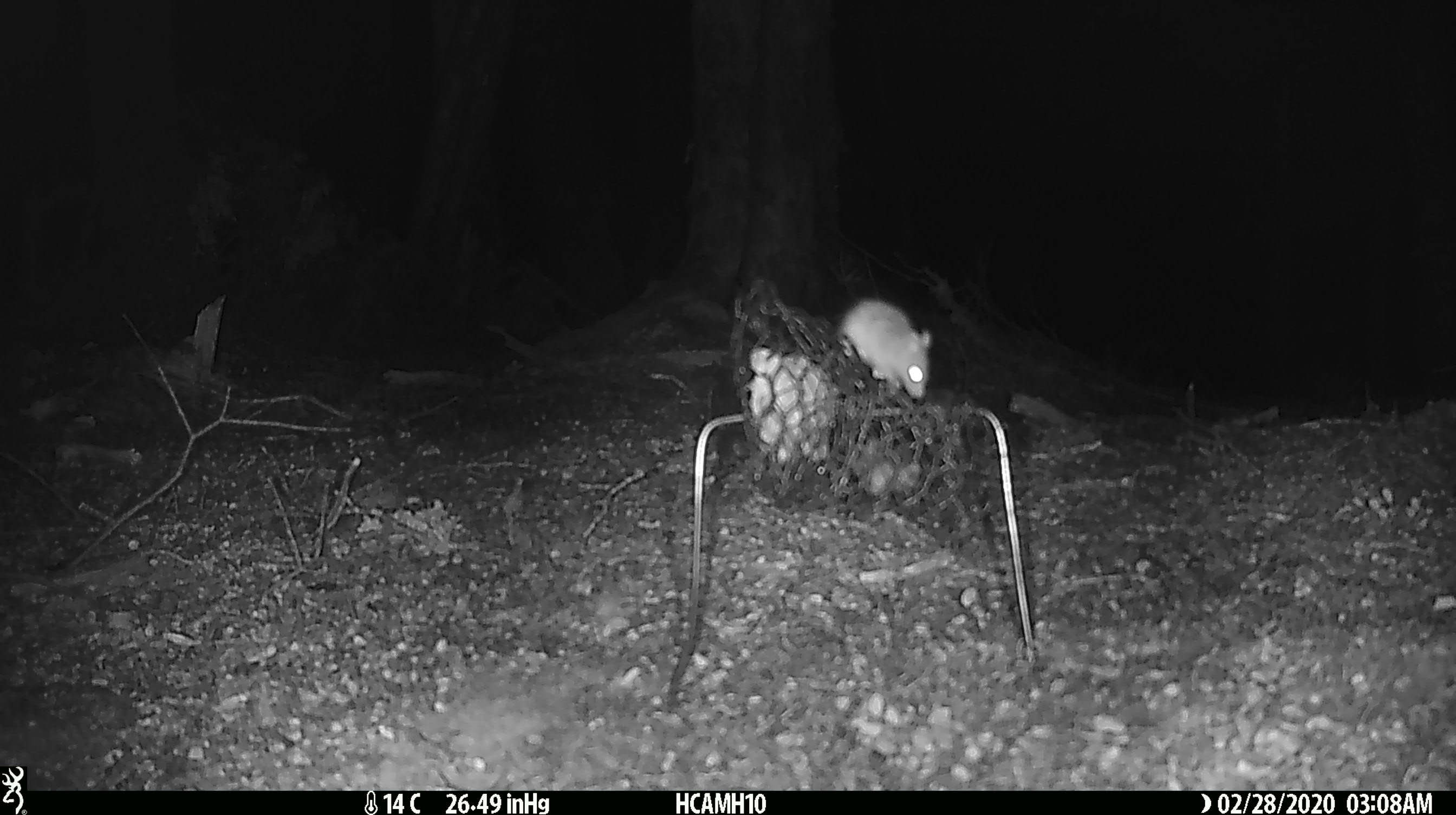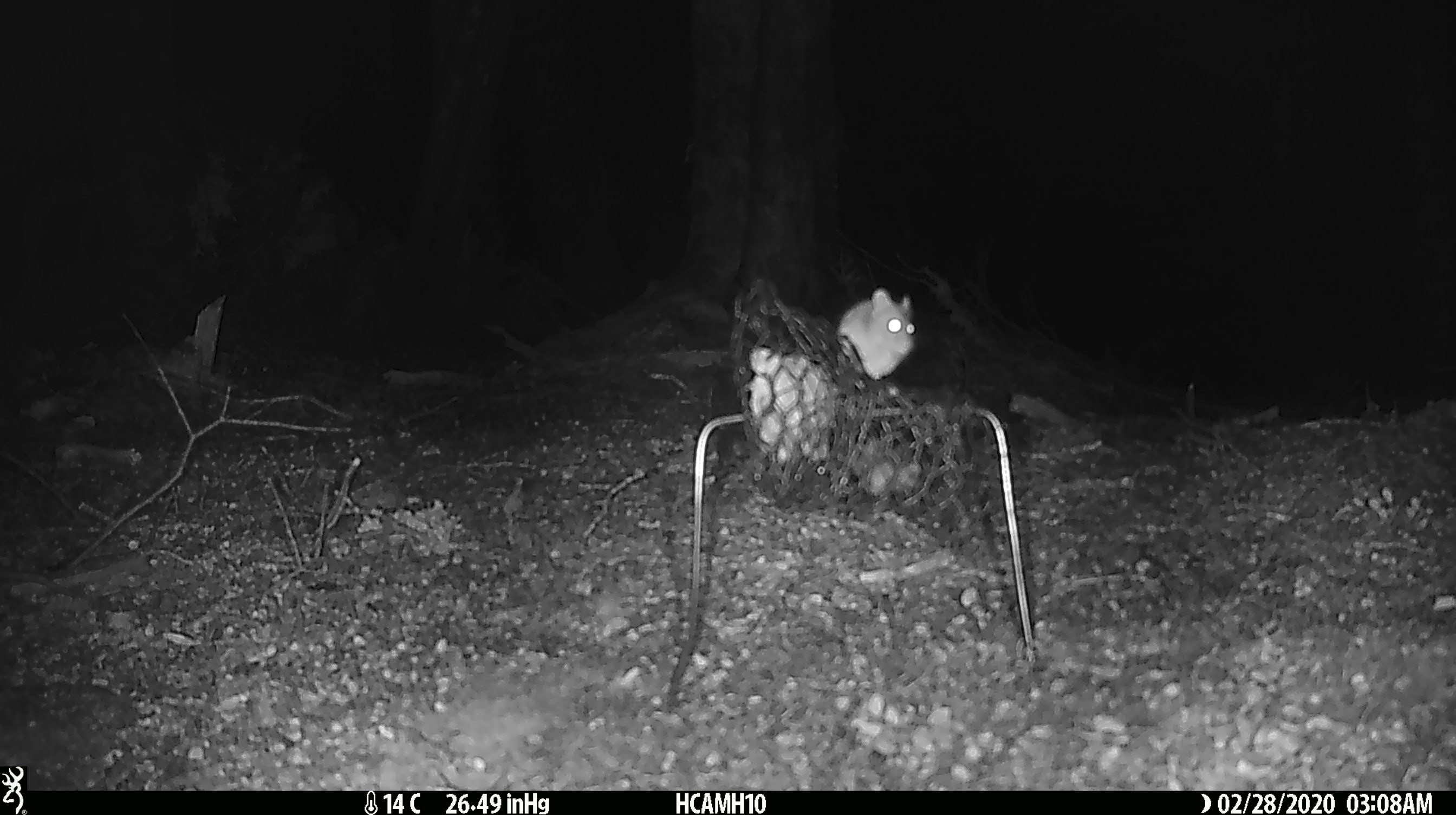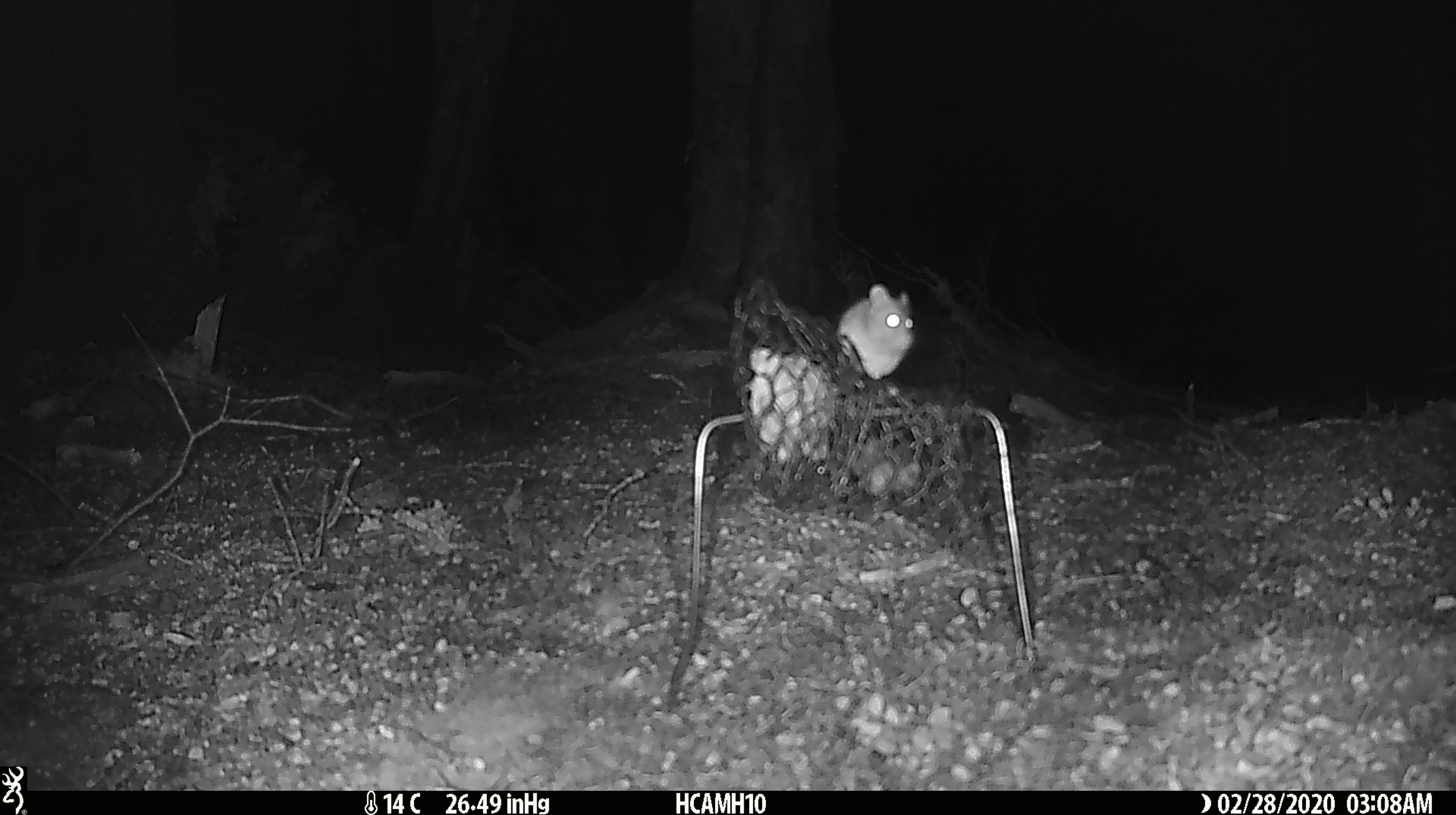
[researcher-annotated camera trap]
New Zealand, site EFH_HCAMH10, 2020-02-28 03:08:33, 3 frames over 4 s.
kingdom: Animalia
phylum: Chordata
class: Mammalia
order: Rodentia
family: Muridae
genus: Mus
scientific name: Mus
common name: mouse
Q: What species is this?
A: Mouse (Mus).